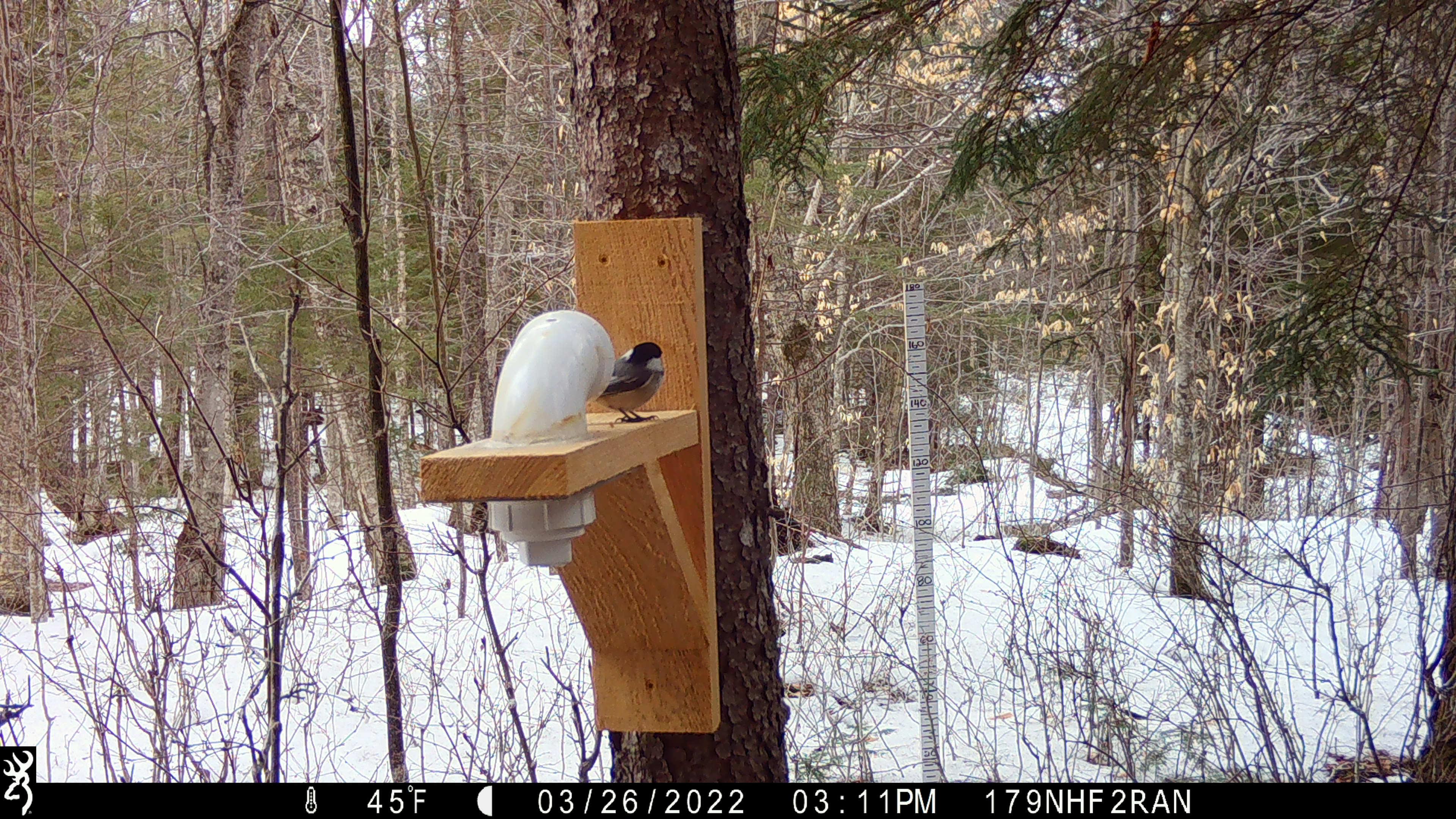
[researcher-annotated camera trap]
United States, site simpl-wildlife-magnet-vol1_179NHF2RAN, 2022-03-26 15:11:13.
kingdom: Animalia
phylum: Chordata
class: Aves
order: Passeriformes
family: Paridae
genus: Poecile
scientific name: Poecile atricapillus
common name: black-capped chickadee